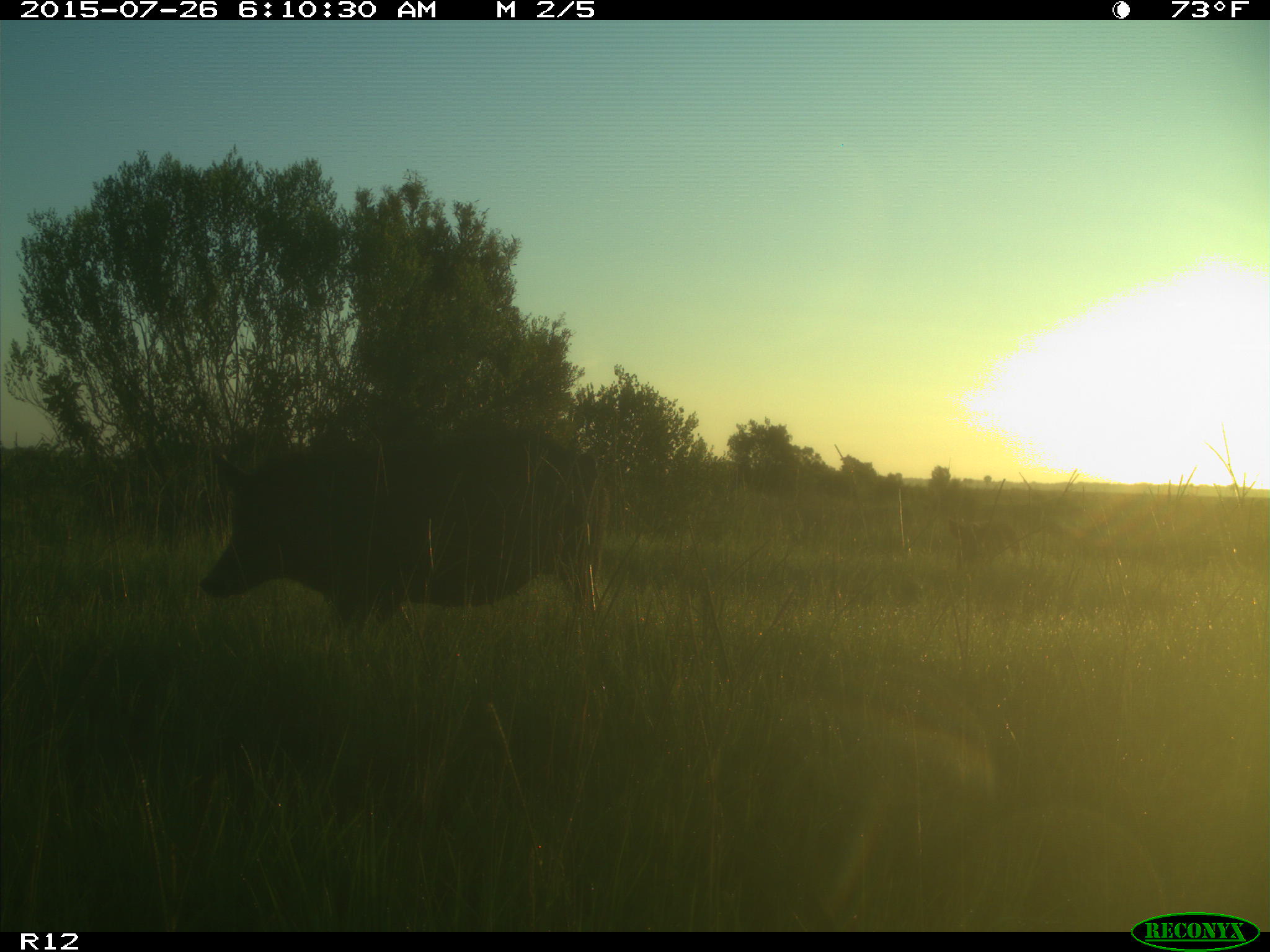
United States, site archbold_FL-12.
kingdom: Animalia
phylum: Chordata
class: Mammalia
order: Artiodactyla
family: Suidae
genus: Sus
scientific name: Sus scrofa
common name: wild boar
Sus scrofa (wild boar).